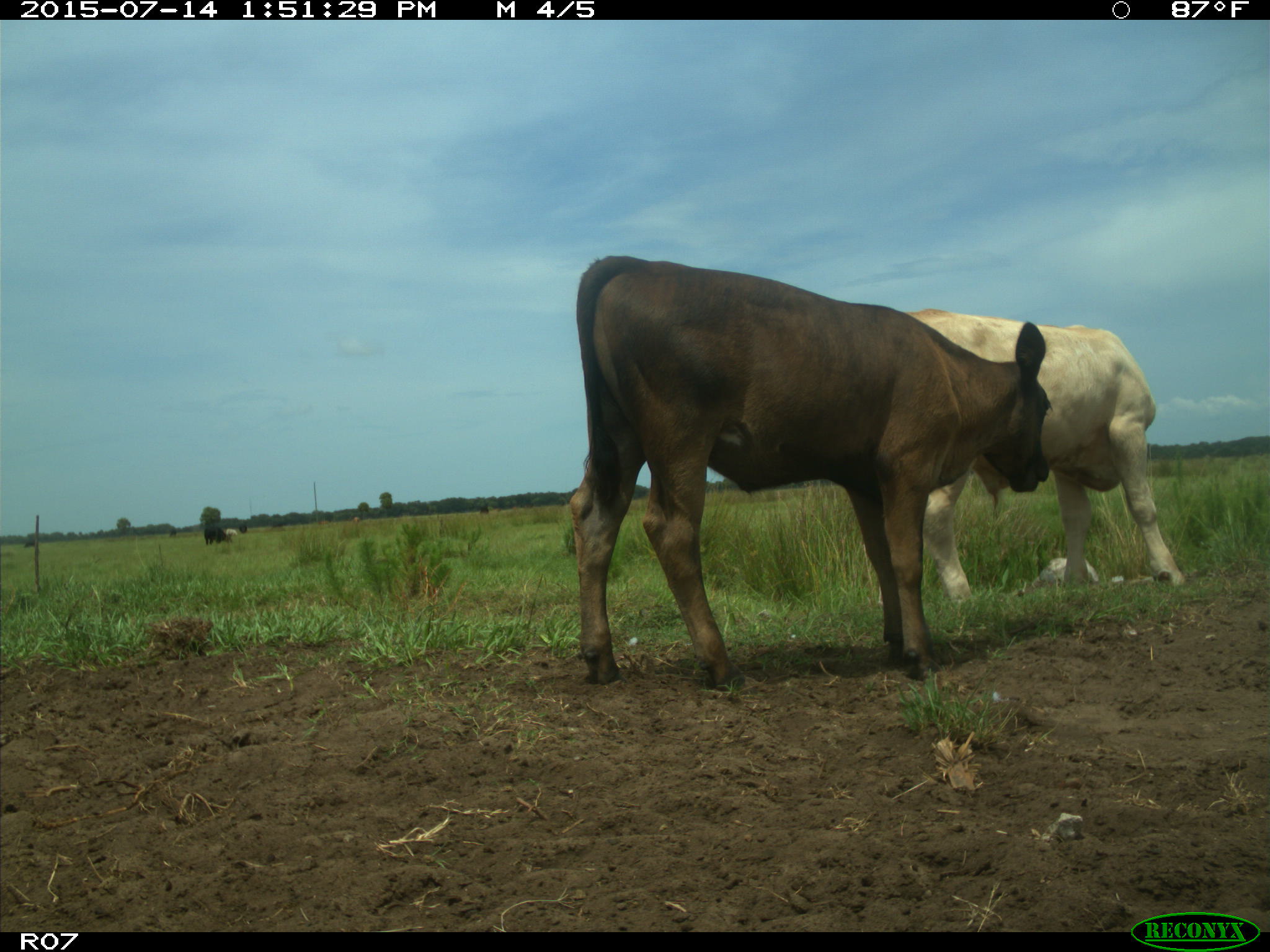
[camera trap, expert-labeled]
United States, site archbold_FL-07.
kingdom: Animalia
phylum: Chordata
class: Mammalia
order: Artiodactyla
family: Bovidae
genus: Bos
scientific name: Bos taurus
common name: domestic cow